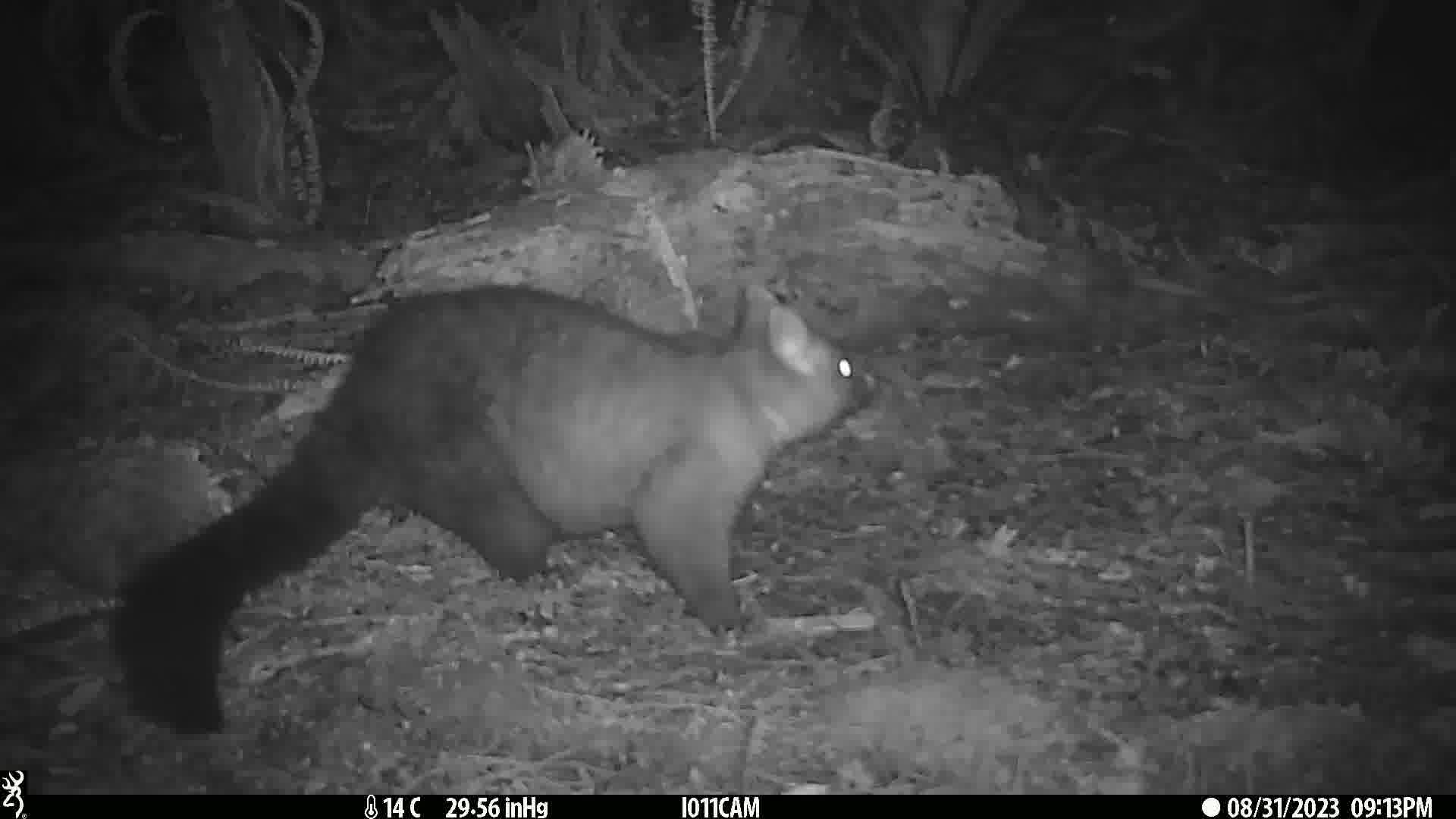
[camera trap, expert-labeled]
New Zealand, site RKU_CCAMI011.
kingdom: Animalia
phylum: Chordata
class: Mammalia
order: Diprotodontia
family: Phalangeridae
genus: Trichosurus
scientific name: Trichosurus vulpecula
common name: common brushtail possum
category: possum